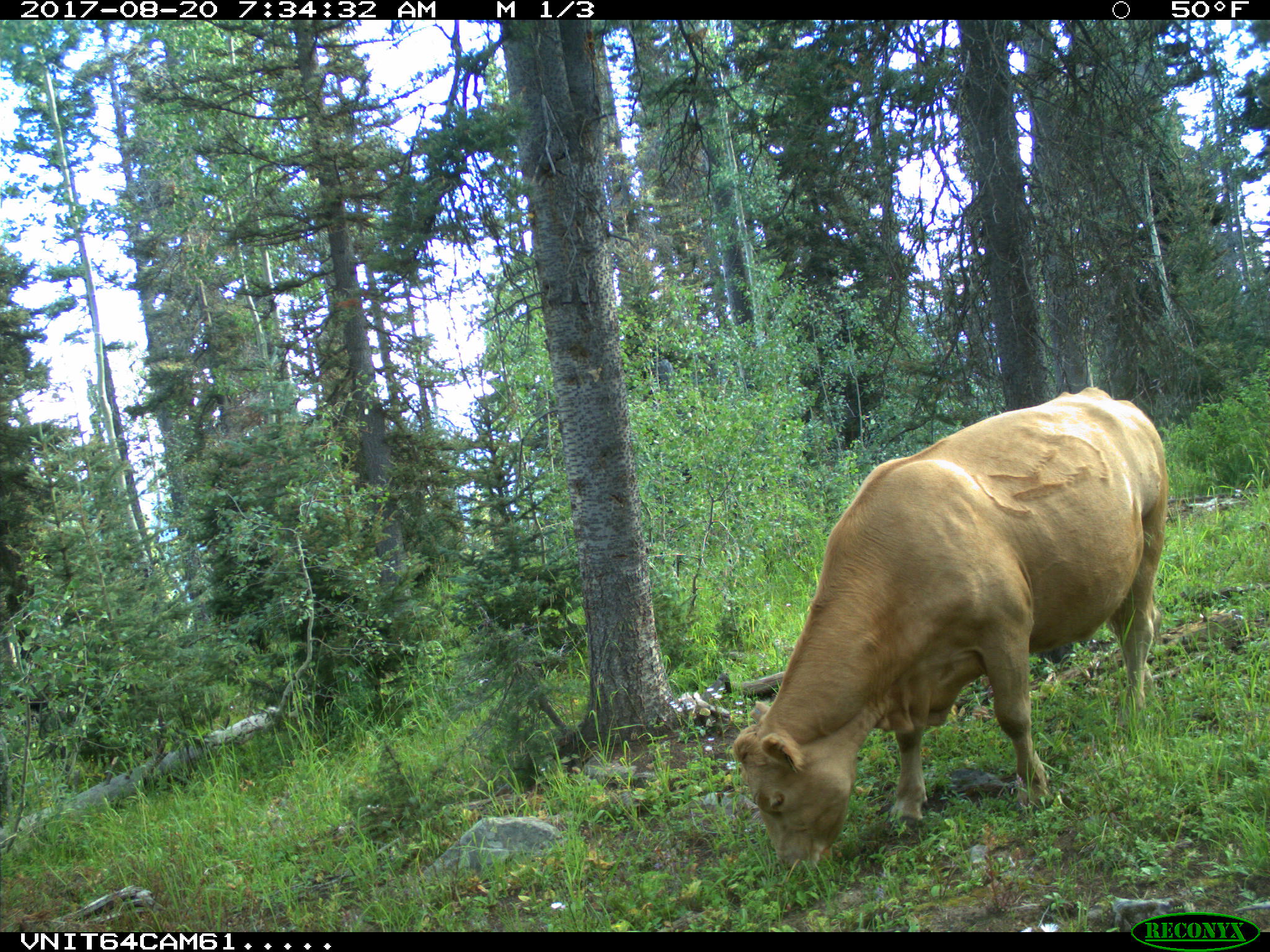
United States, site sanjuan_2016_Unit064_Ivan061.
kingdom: Animalia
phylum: Chordata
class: Mammalia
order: Artiodactyla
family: Bovidae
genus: Bos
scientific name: Bos taurus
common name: domestic cow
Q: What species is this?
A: Bos taurus (domestic cow).